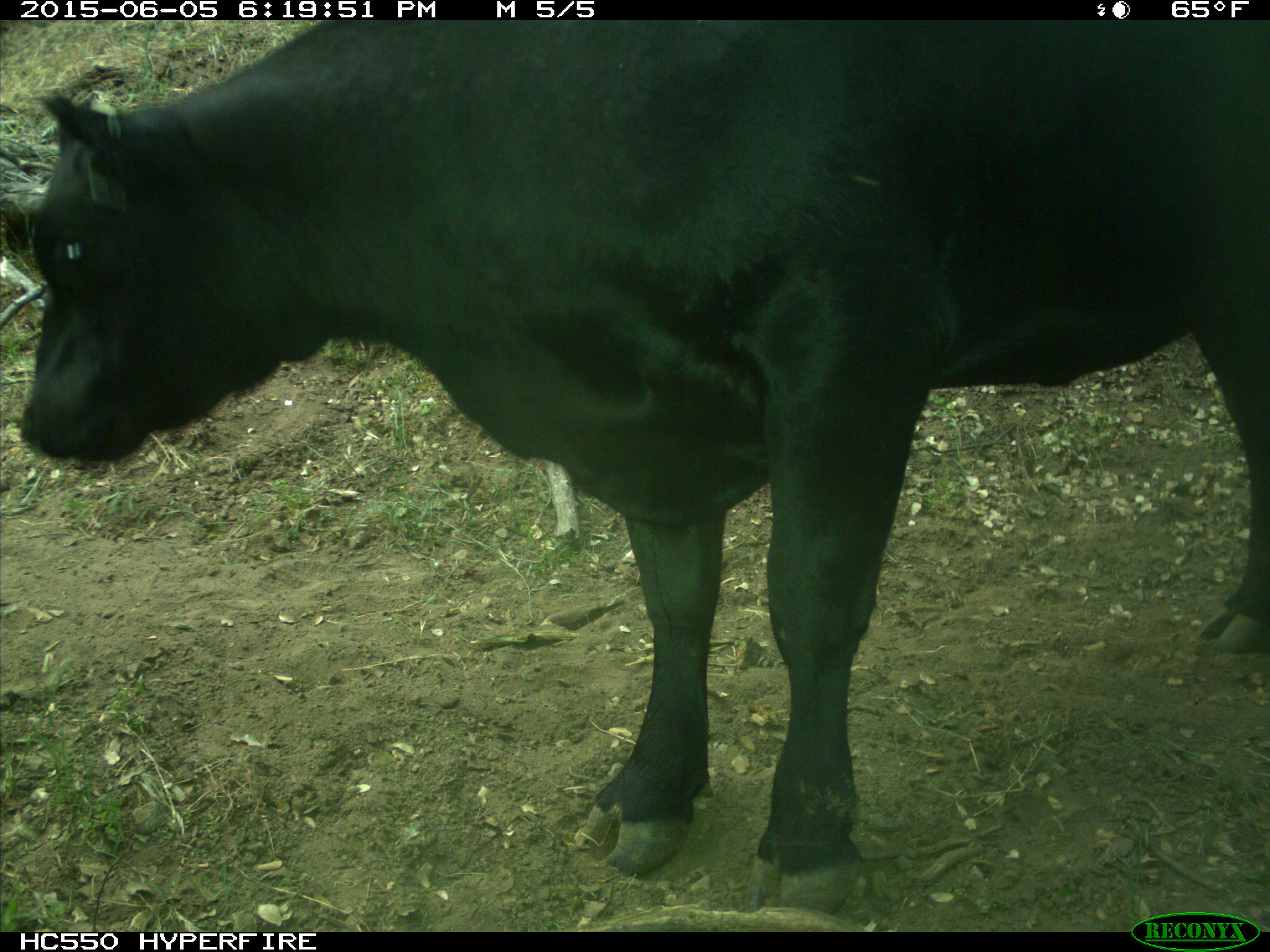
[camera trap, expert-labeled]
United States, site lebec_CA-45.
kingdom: Animalia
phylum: Chordata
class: Mammalia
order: Artiodactyla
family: Bovidae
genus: Bos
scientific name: Bos taurus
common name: domestic cow